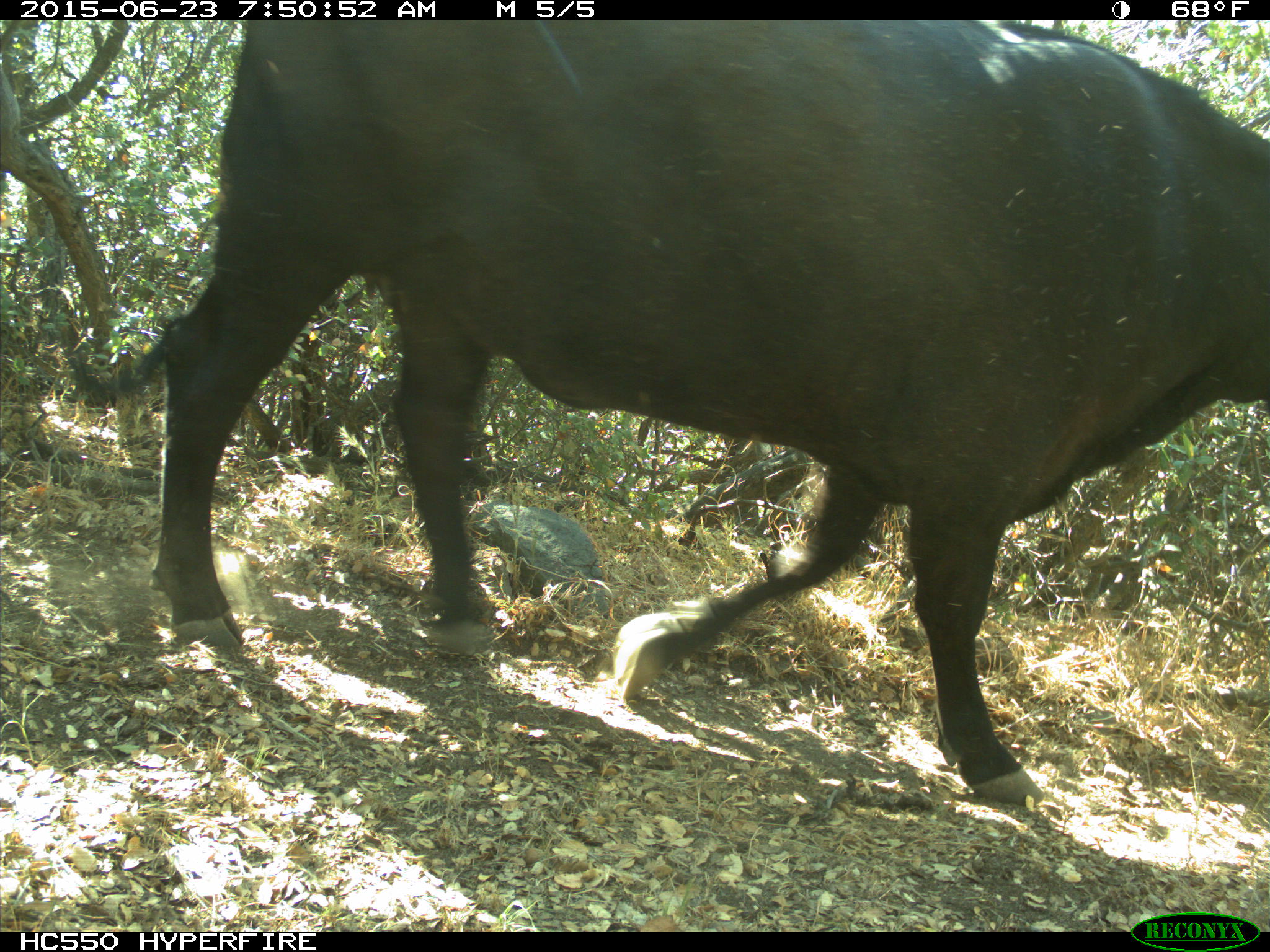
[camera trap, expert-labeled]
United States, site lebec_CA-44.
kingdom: Animalia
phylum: Chordata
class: Mammalia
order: Artiodactyla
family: Bovidae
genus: Bos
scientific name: Bos taurus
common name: domestic cow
Bos taurus (domestic cow).